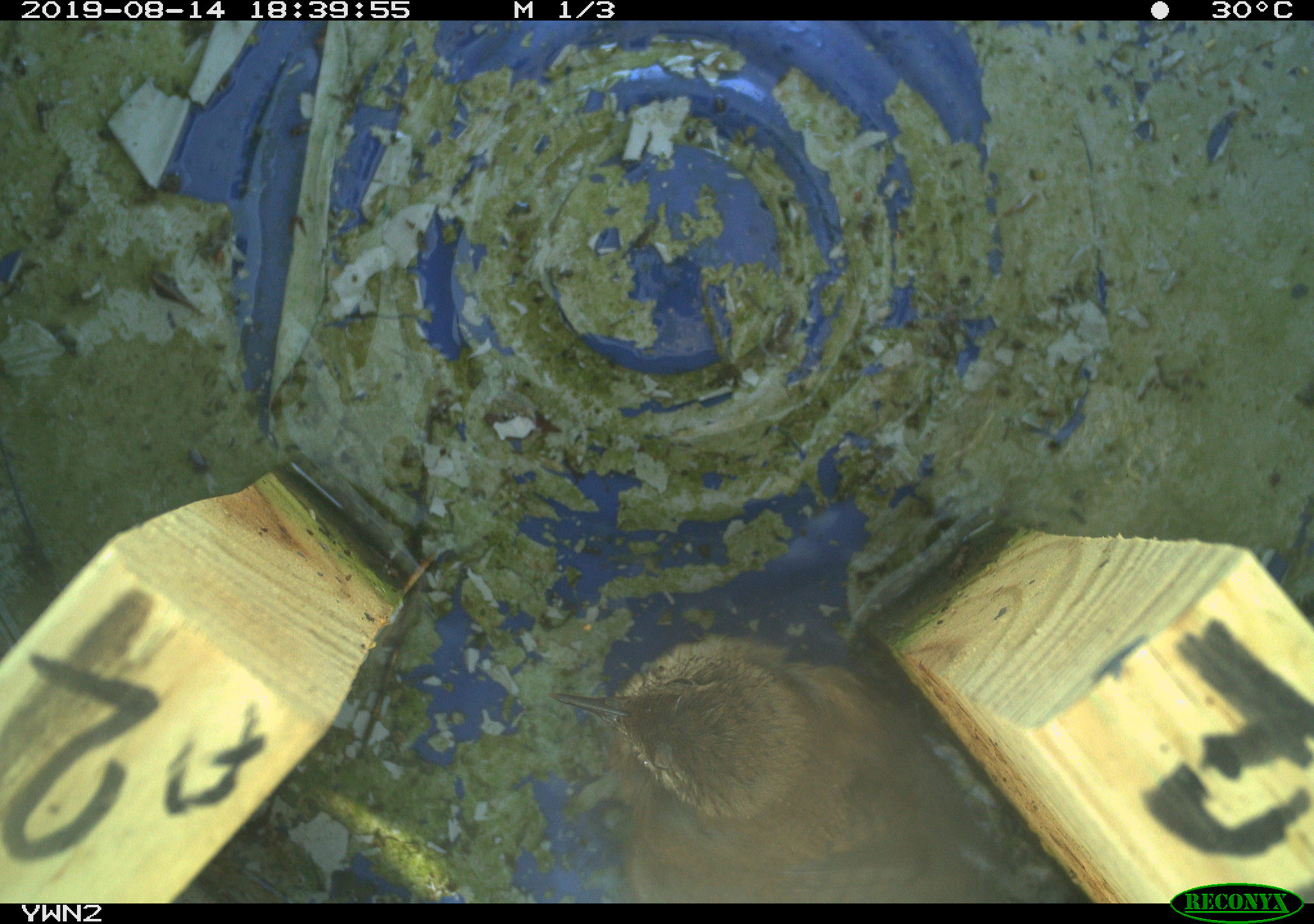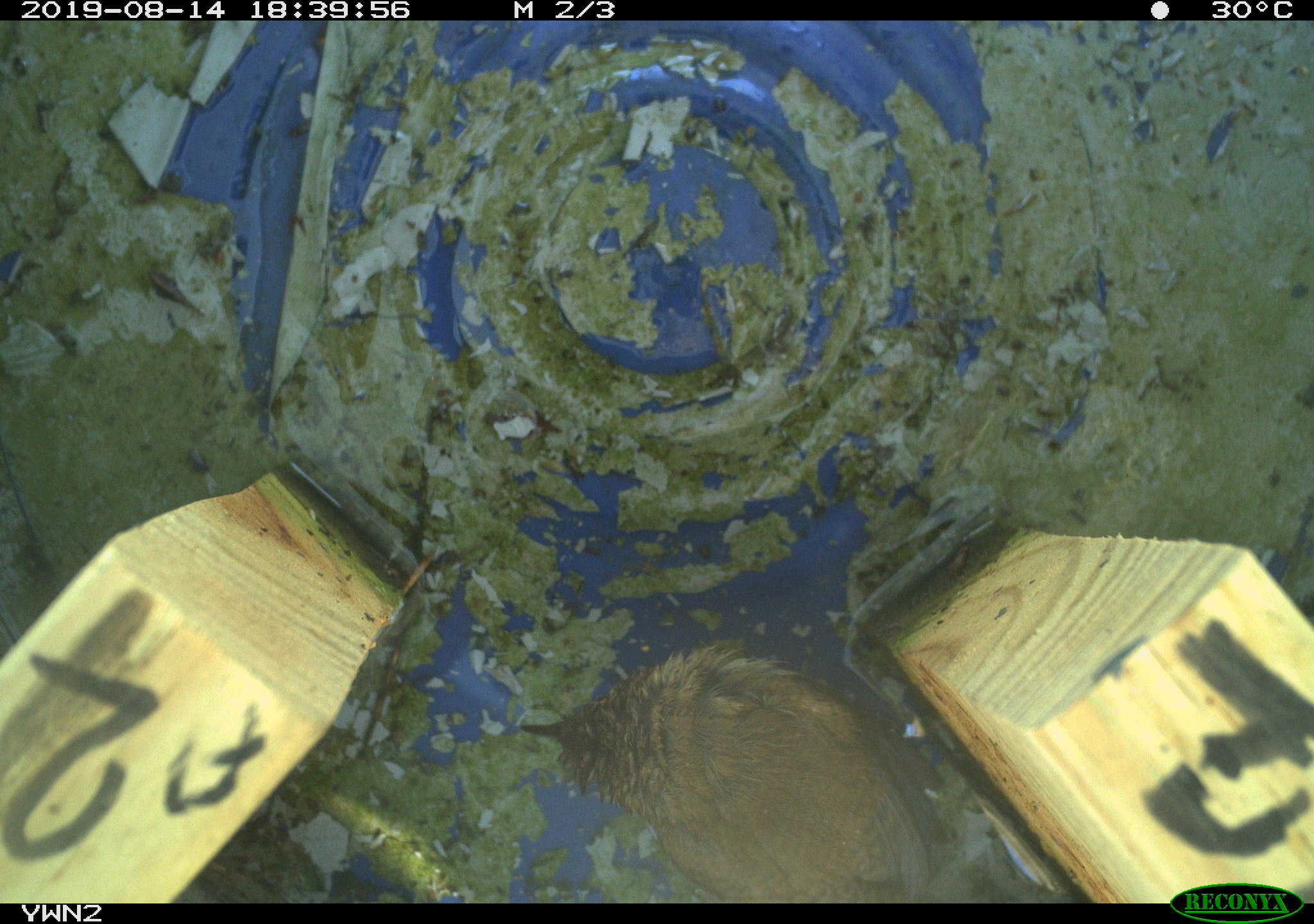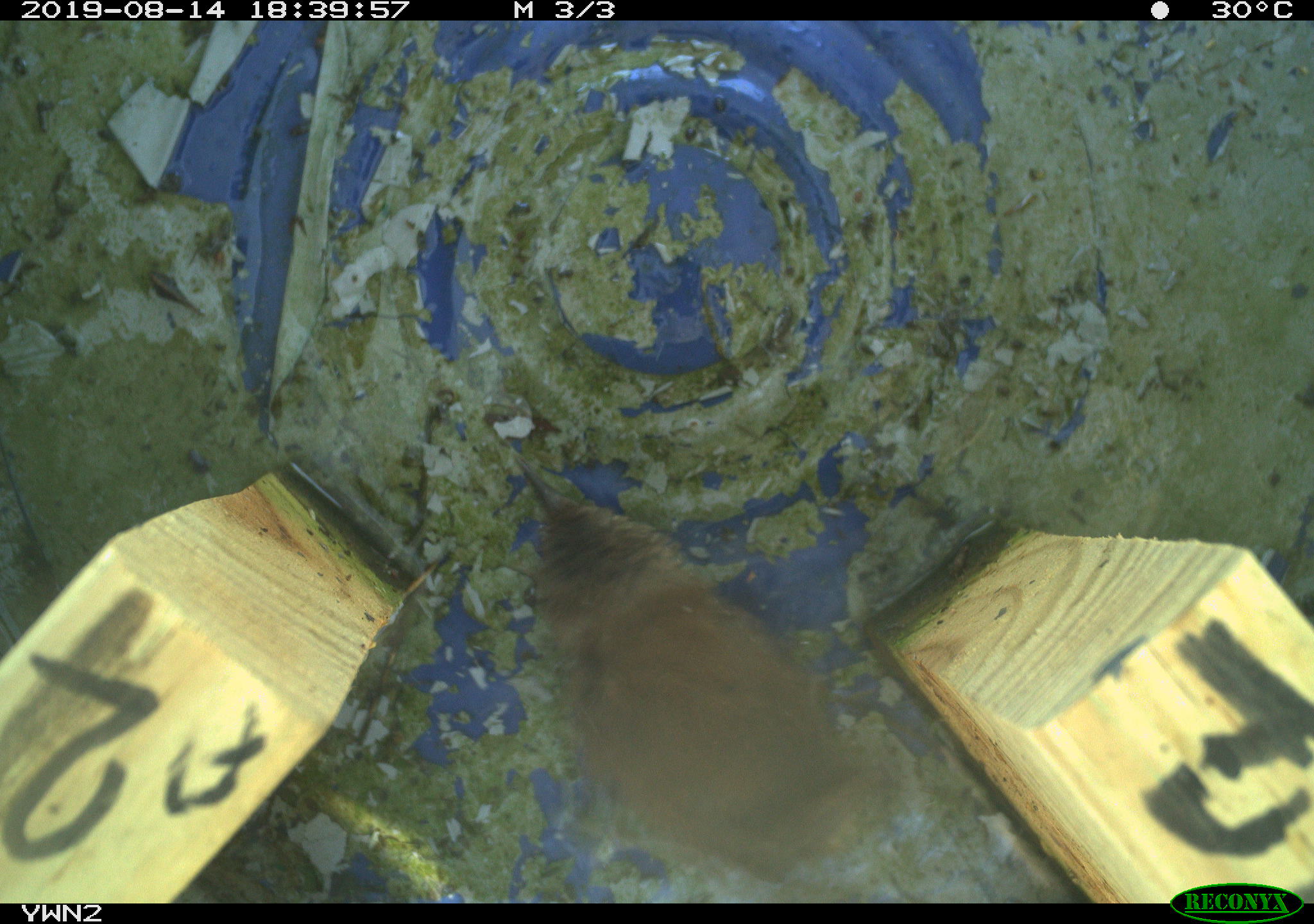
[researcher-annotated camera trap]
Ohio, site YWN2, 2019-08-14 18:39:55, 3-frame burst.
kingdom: Animalia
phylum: Chordata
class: Aves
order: Passeriformes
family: Troglodytidae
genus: Troglodytes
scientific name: Troglodytes aedon aedon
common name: northern house wren